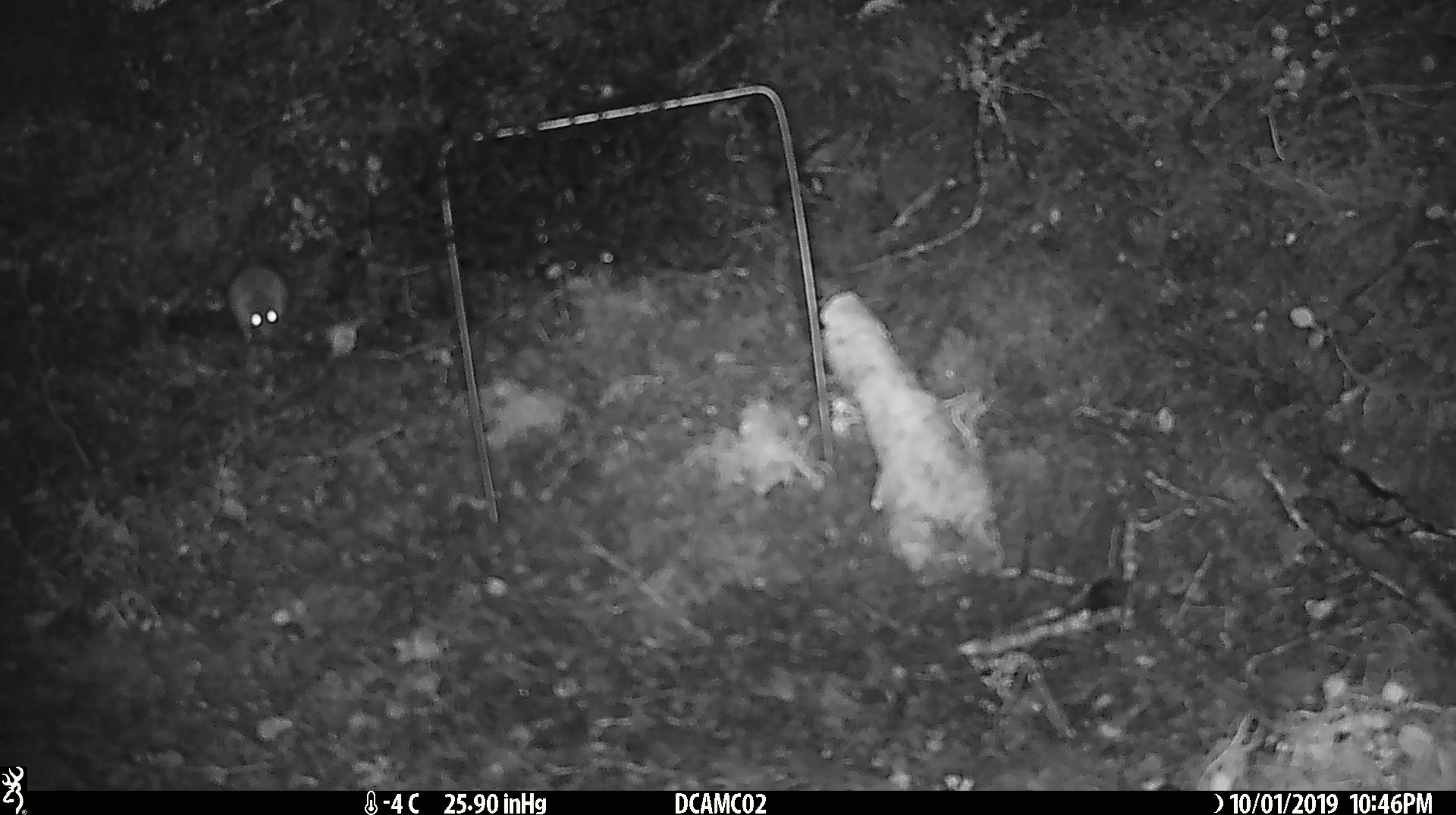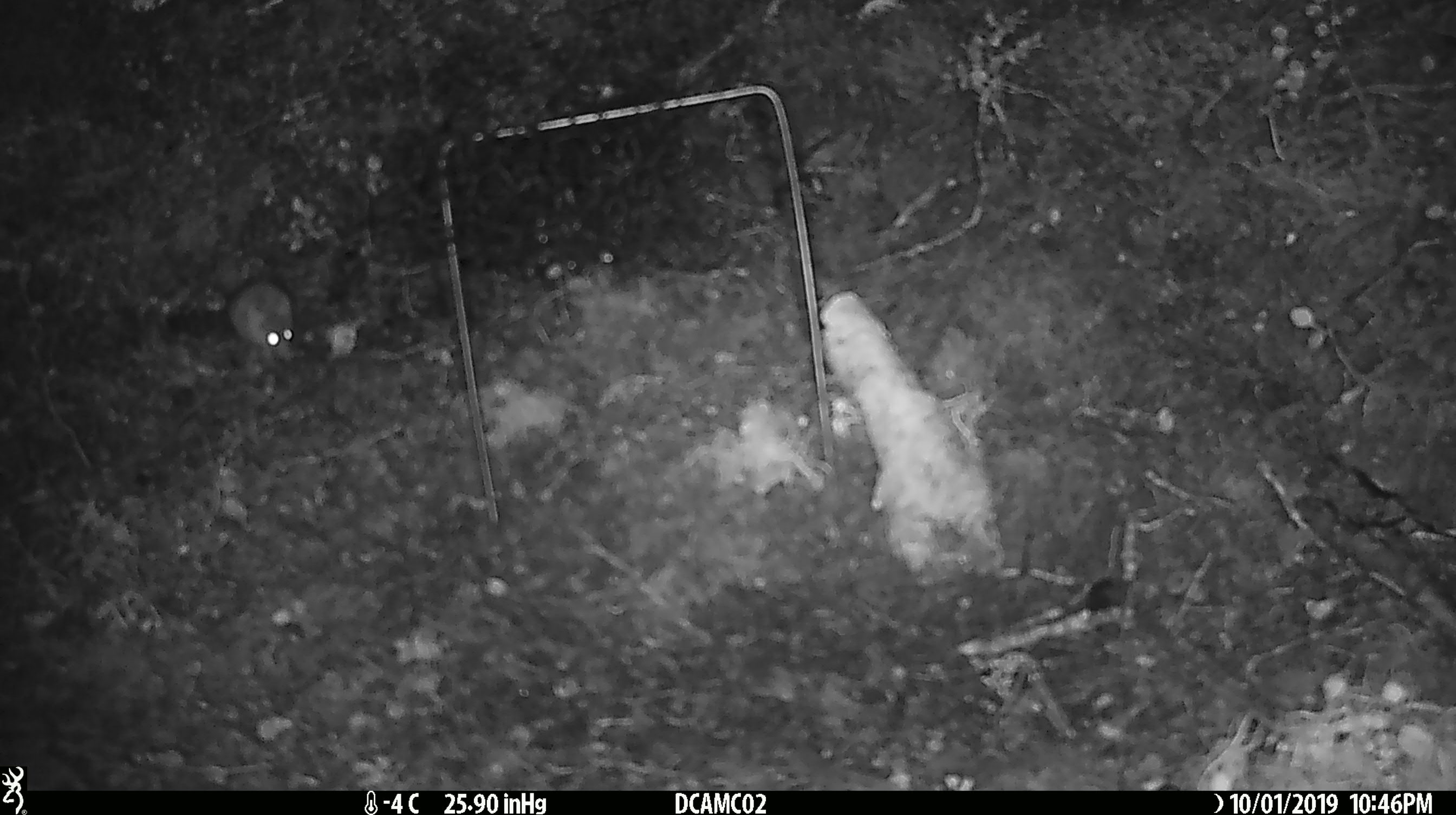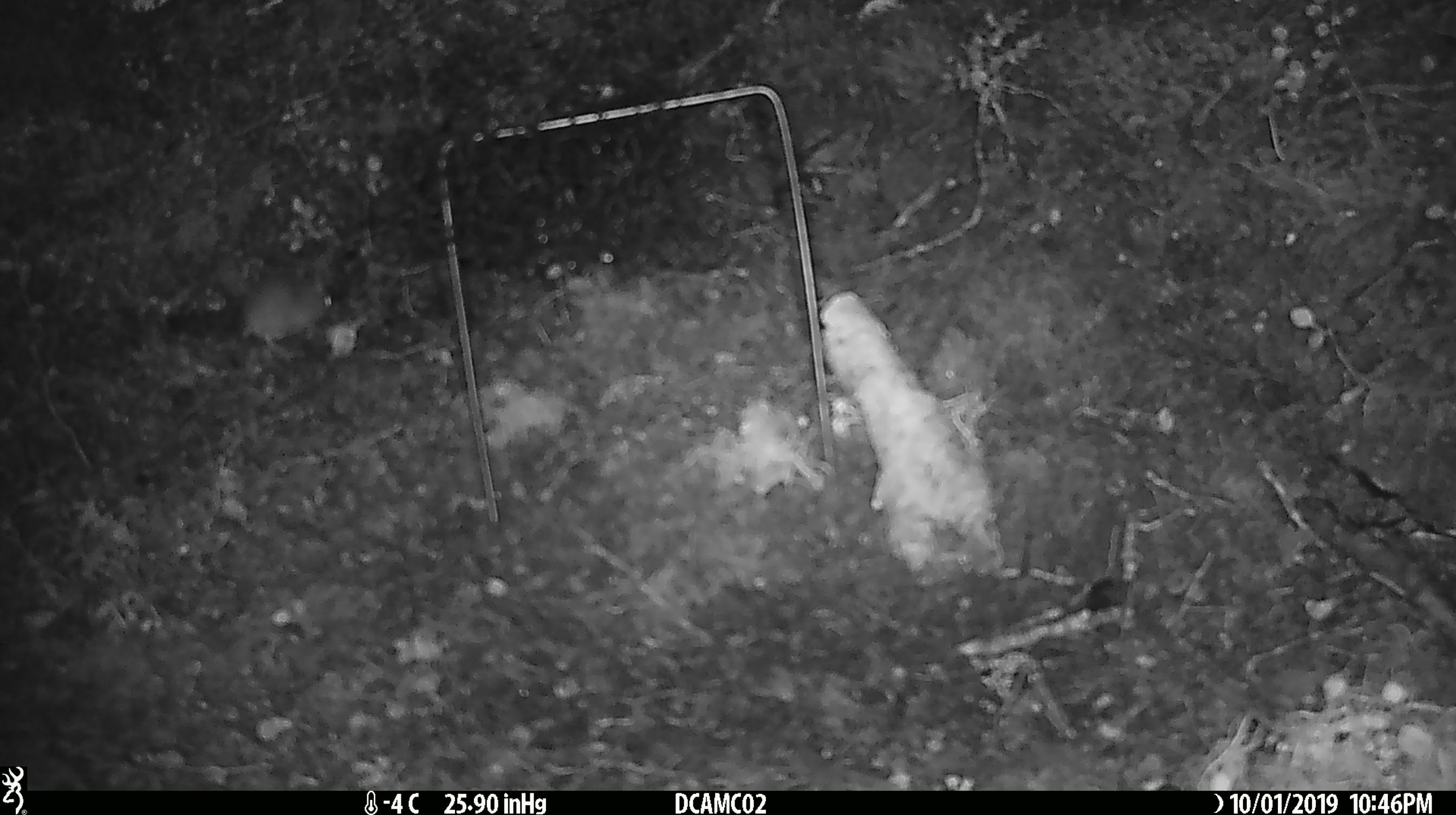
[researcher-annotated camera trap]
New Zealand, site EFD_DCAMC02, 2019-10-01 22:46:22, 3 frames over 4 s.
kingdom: Animalia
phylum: Chordata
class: Mammalia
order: Rodentia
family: Muridae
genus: Mus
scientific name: Mus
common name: mouse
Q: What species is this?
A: Mouse (Mus).